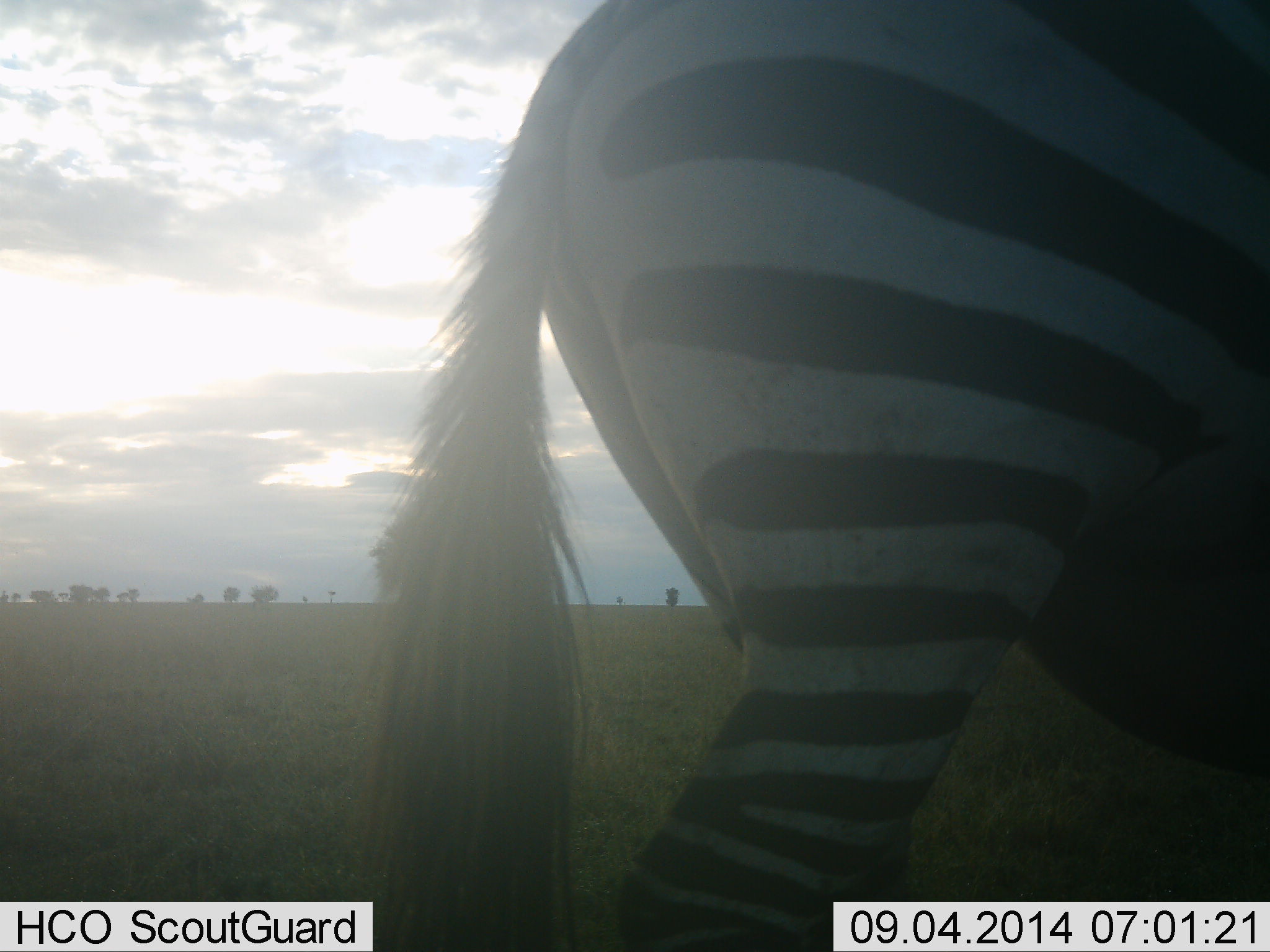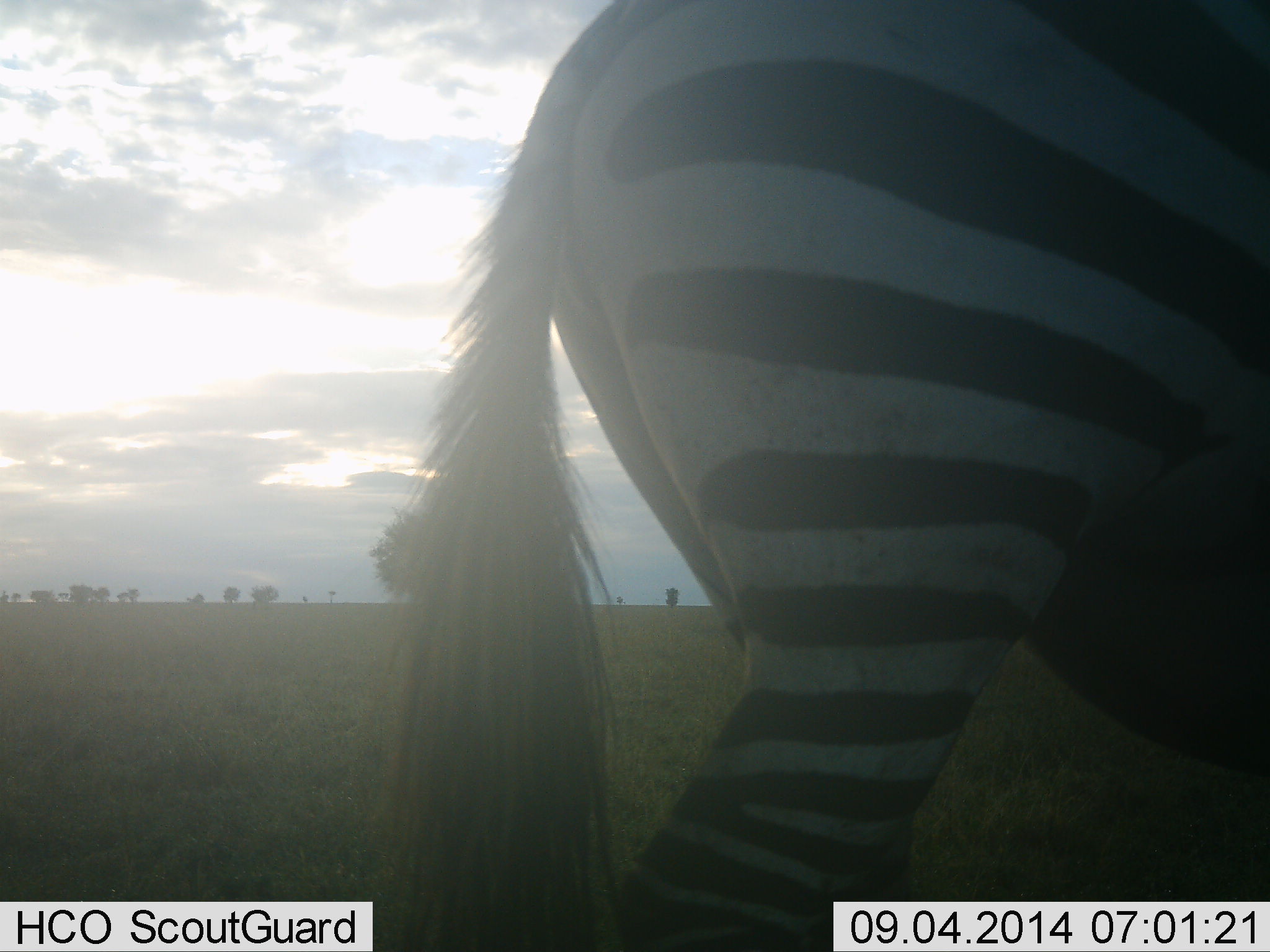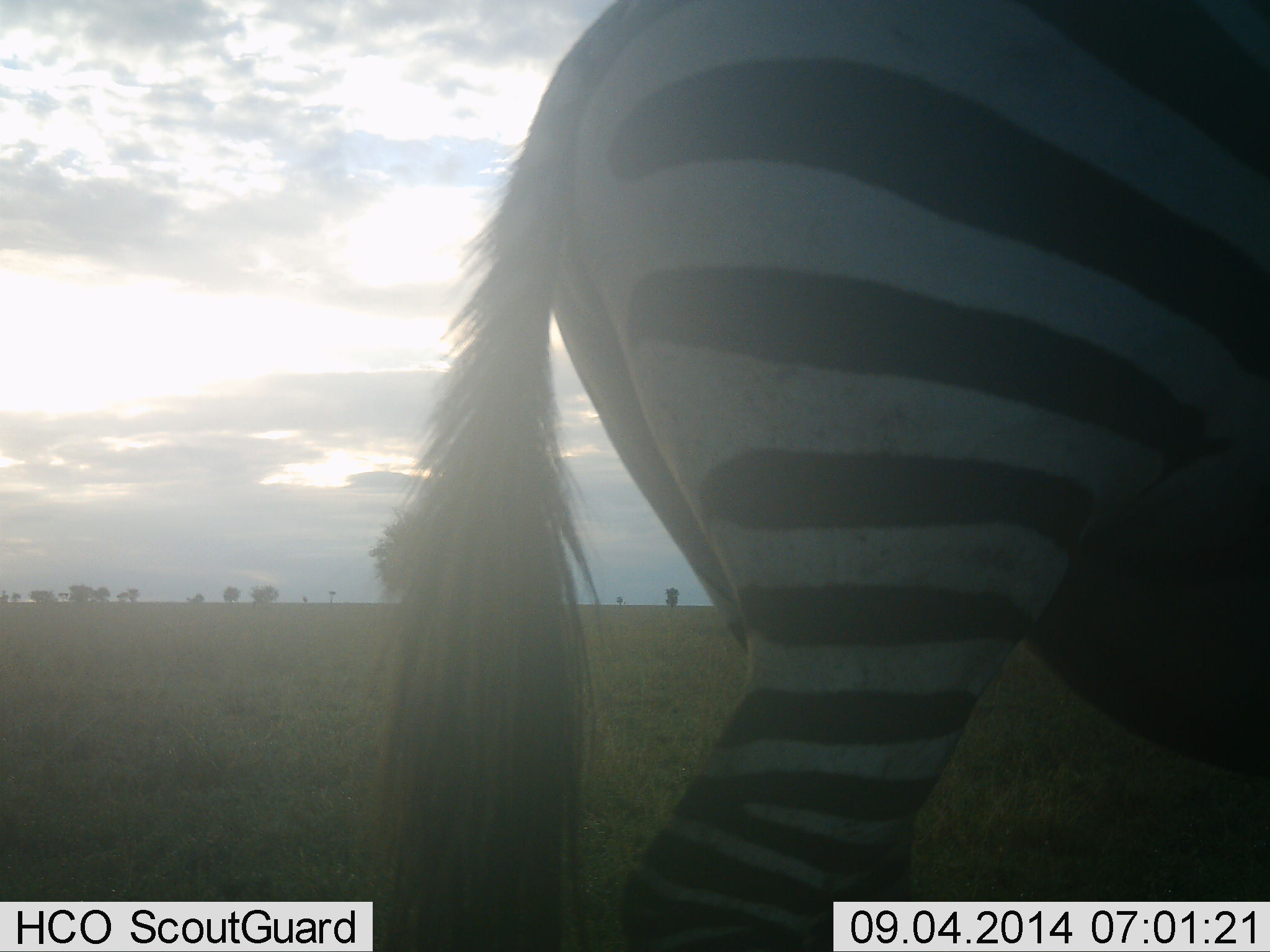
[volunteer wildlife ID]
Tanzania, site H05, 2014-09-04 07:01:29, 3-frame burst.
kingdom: Animalia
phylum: Chordata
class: Mammalia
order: Perissodactyla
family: Equidae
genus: Equus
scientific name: Equus quagga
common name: plains zebra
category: zebra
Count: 1.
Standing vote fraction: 80%.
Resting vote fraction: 10%.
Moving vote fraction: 10%.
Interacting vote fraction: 0%.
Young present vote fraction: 0%.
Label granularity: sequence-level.